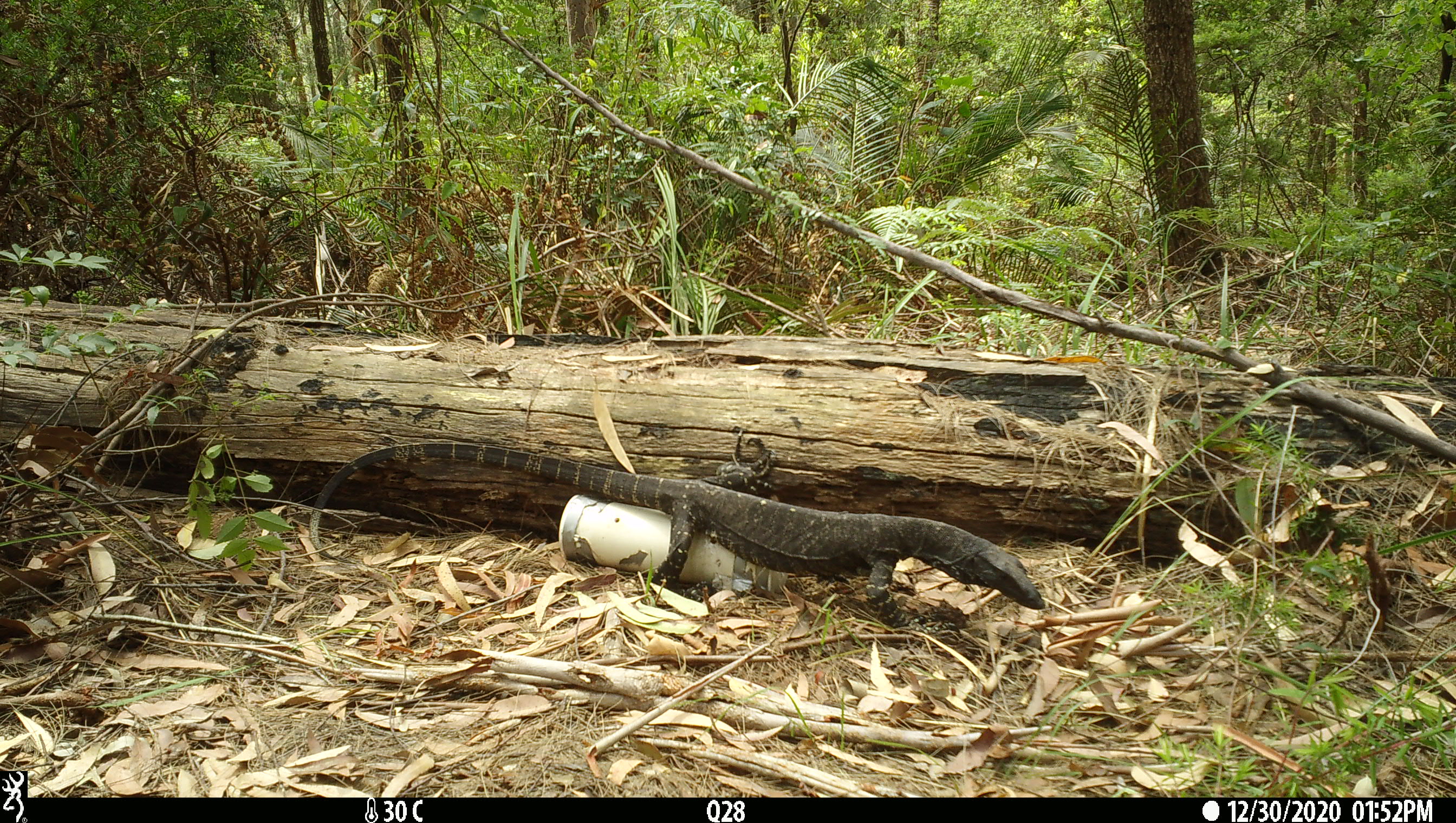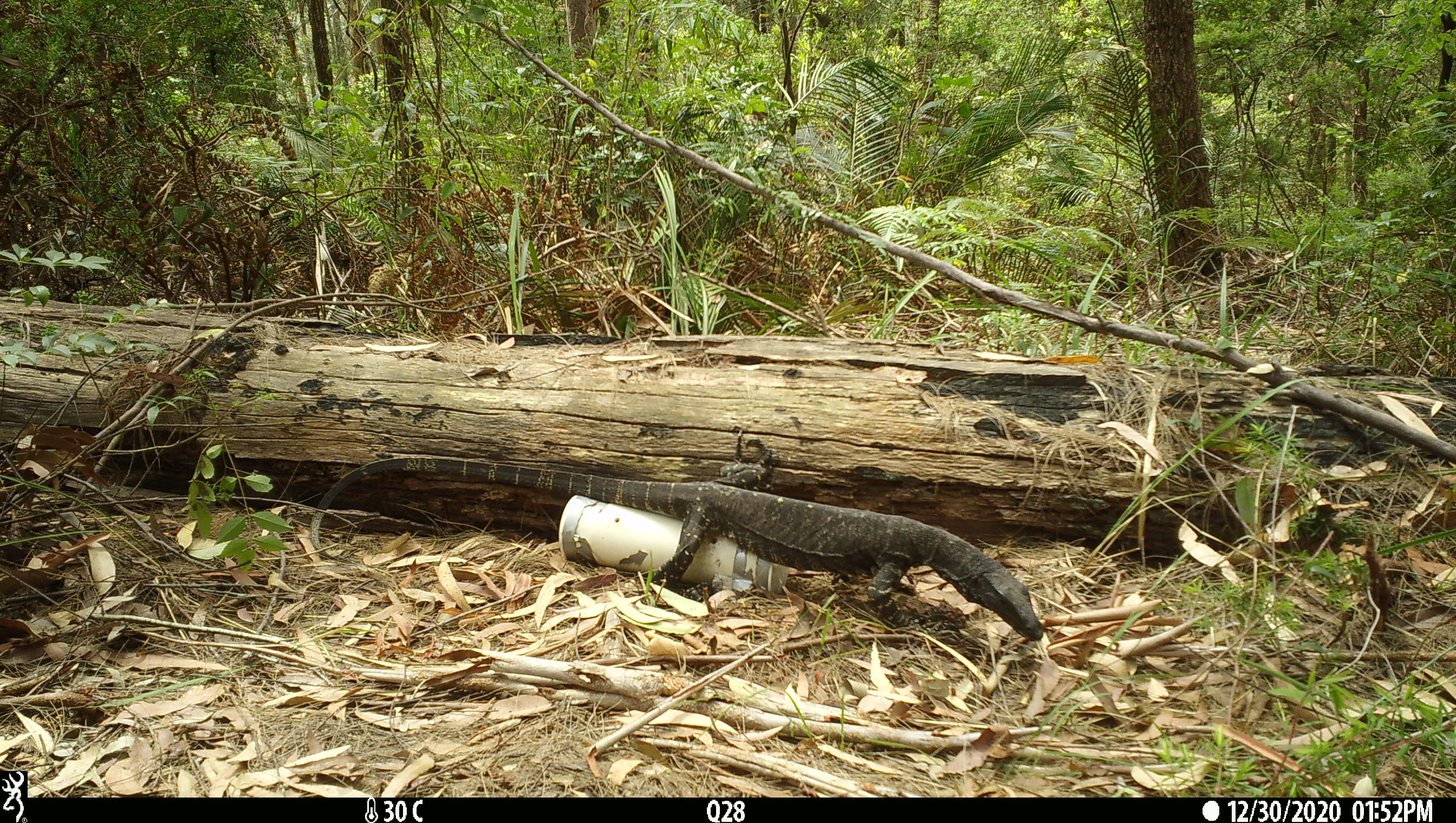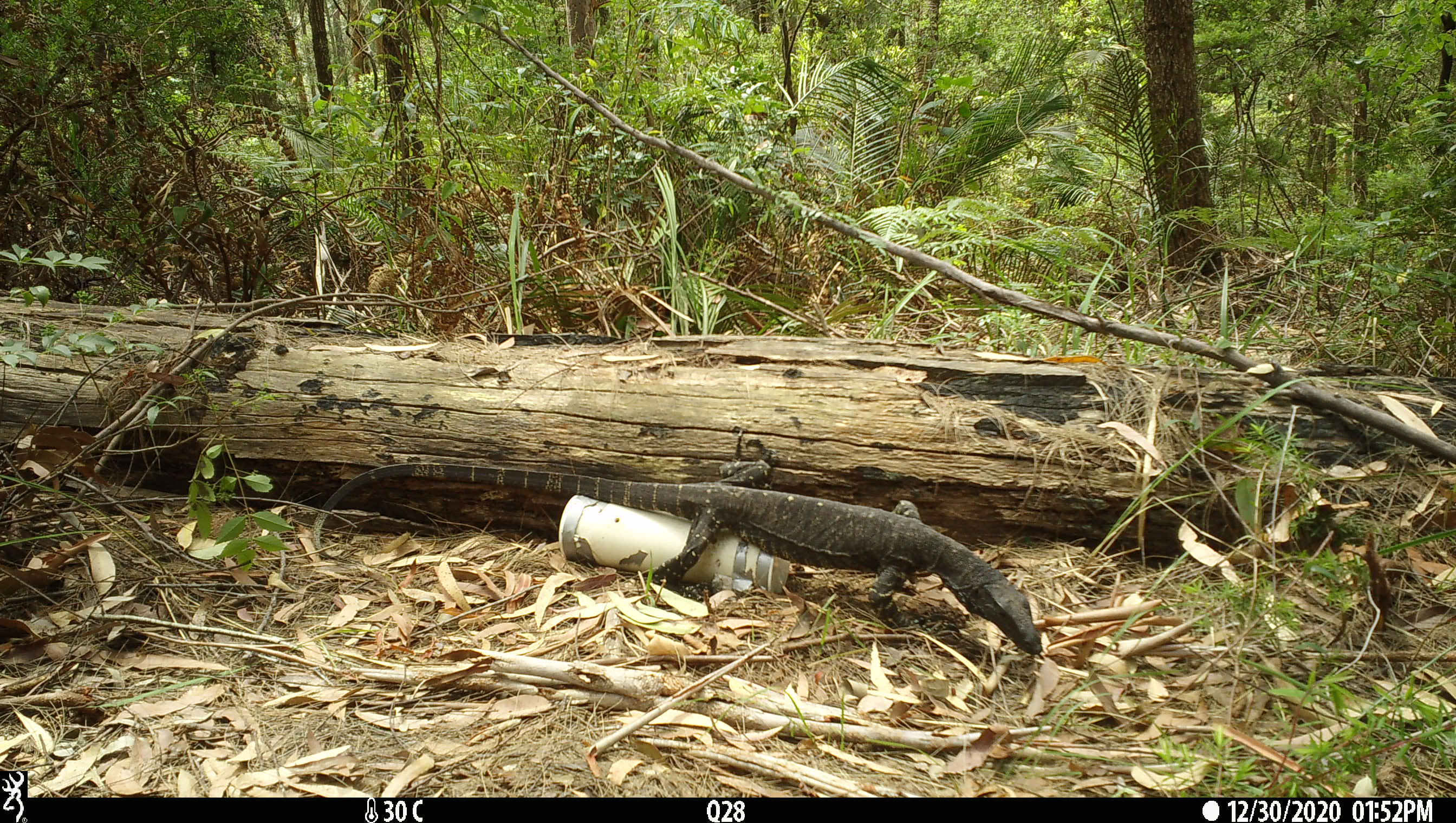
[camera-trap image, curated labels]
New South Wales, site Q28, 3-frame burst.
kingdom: Animalia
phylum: Chordata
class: Reptilia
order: Squamata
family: Varanidae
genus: Varanus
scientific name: Varanus varius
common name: lace monitor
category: goanna